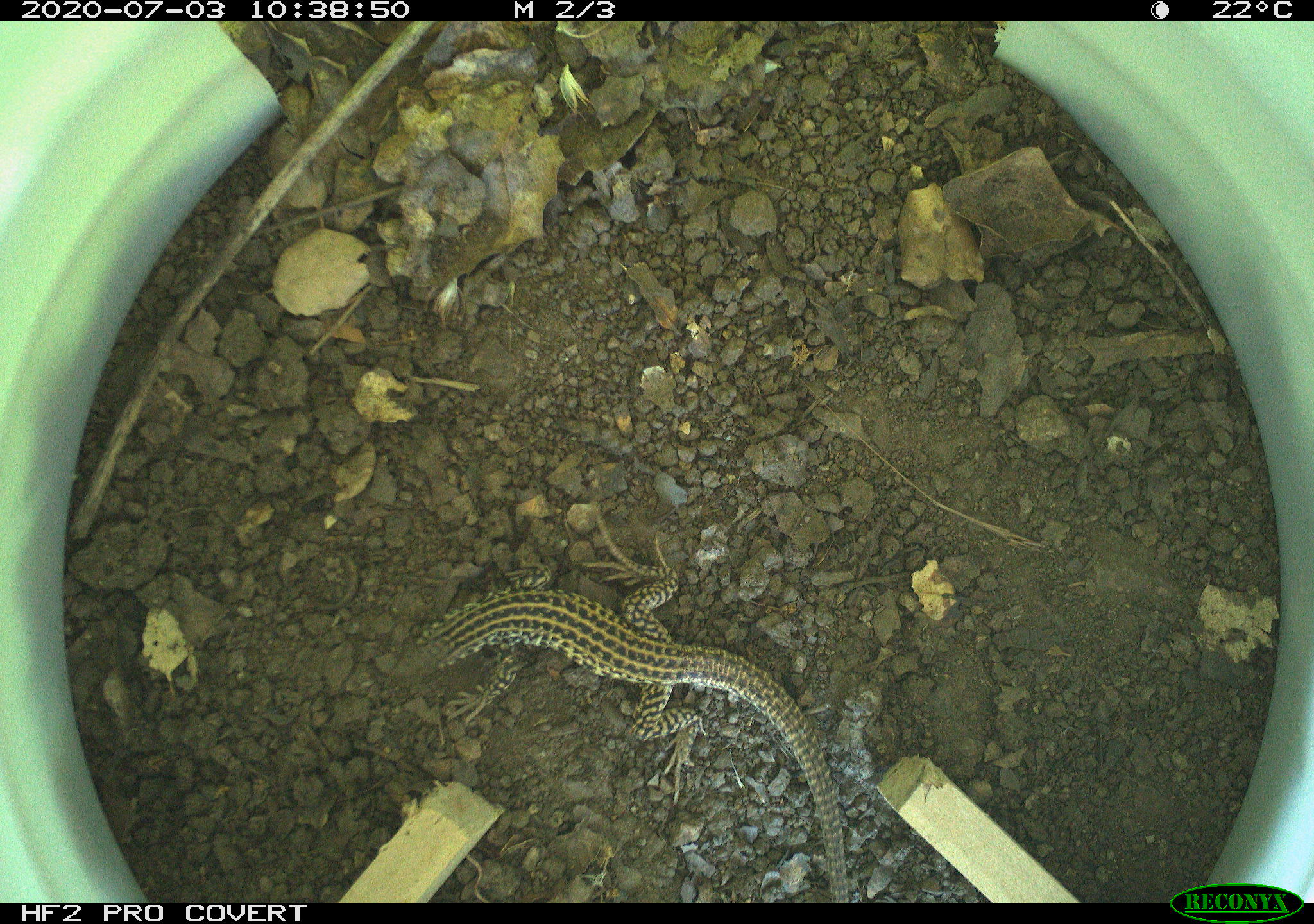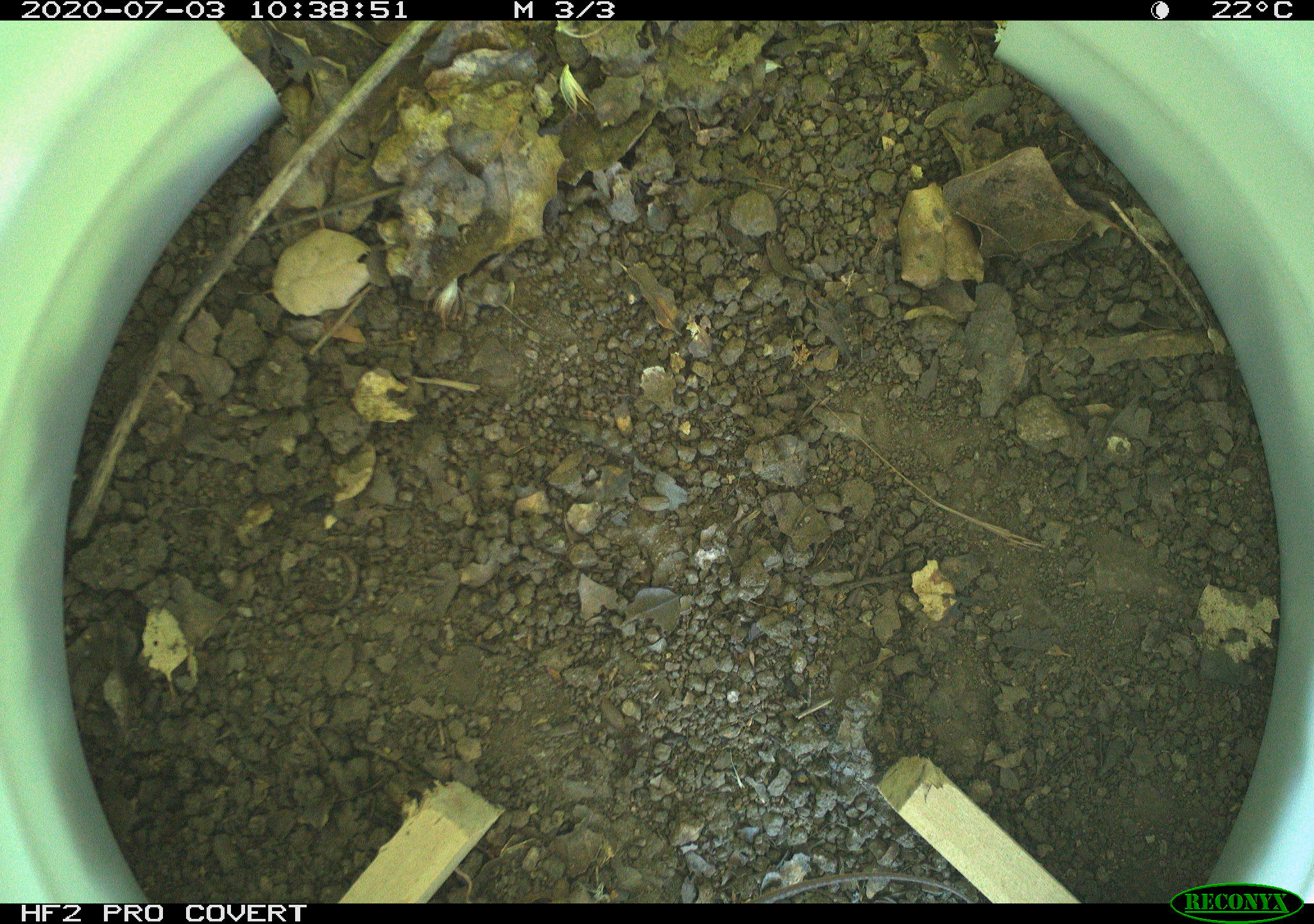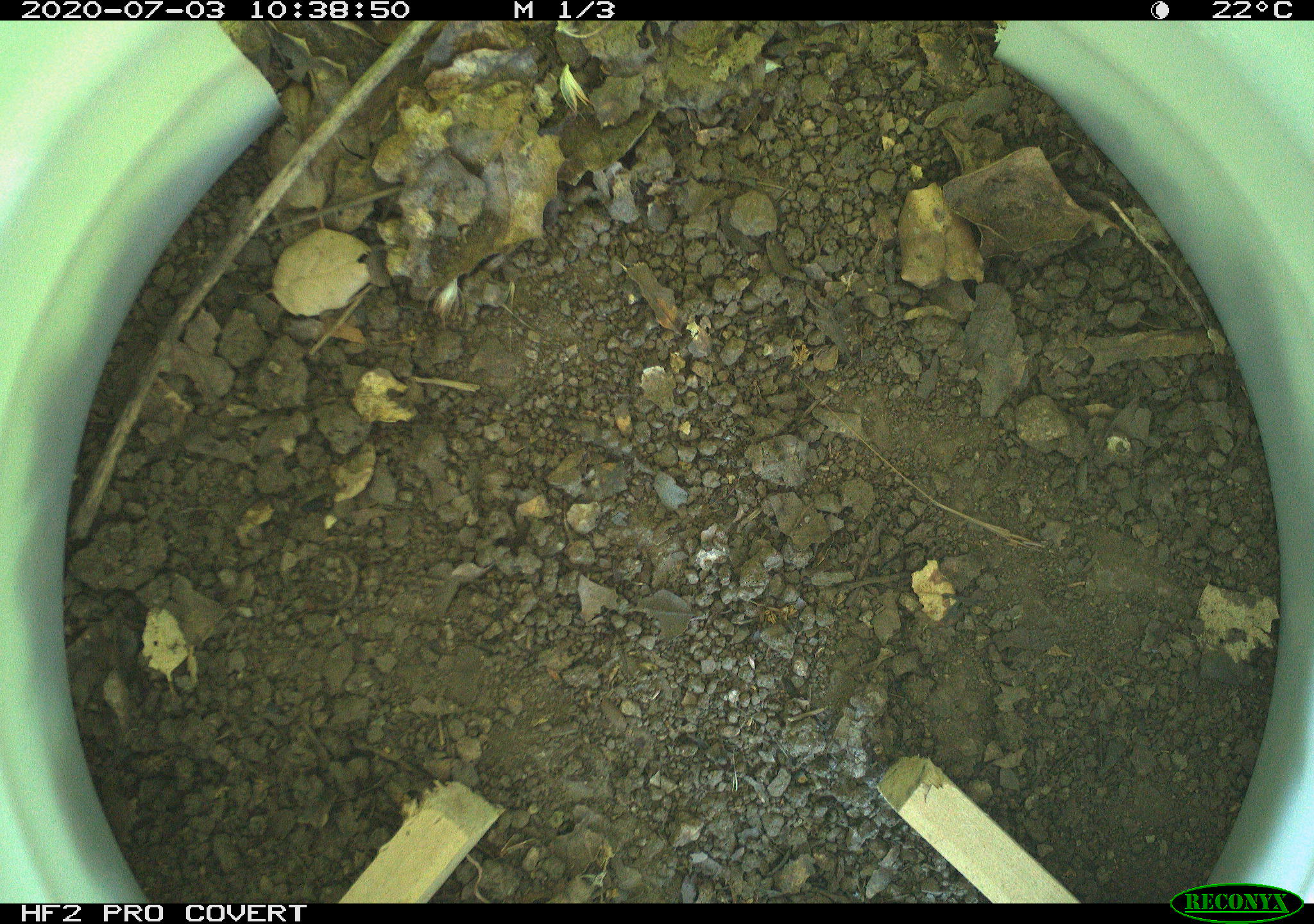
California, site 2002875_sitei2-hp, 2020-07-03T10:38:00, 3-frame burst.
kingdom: Animalia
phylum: Chordata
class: Reptilia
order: Squamata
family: Teiidae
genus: Aspidoscelis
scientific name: Aspidoscelis tigris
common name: western whiptail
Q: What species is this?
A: Western whiptail (Aspidoscelis tigris).